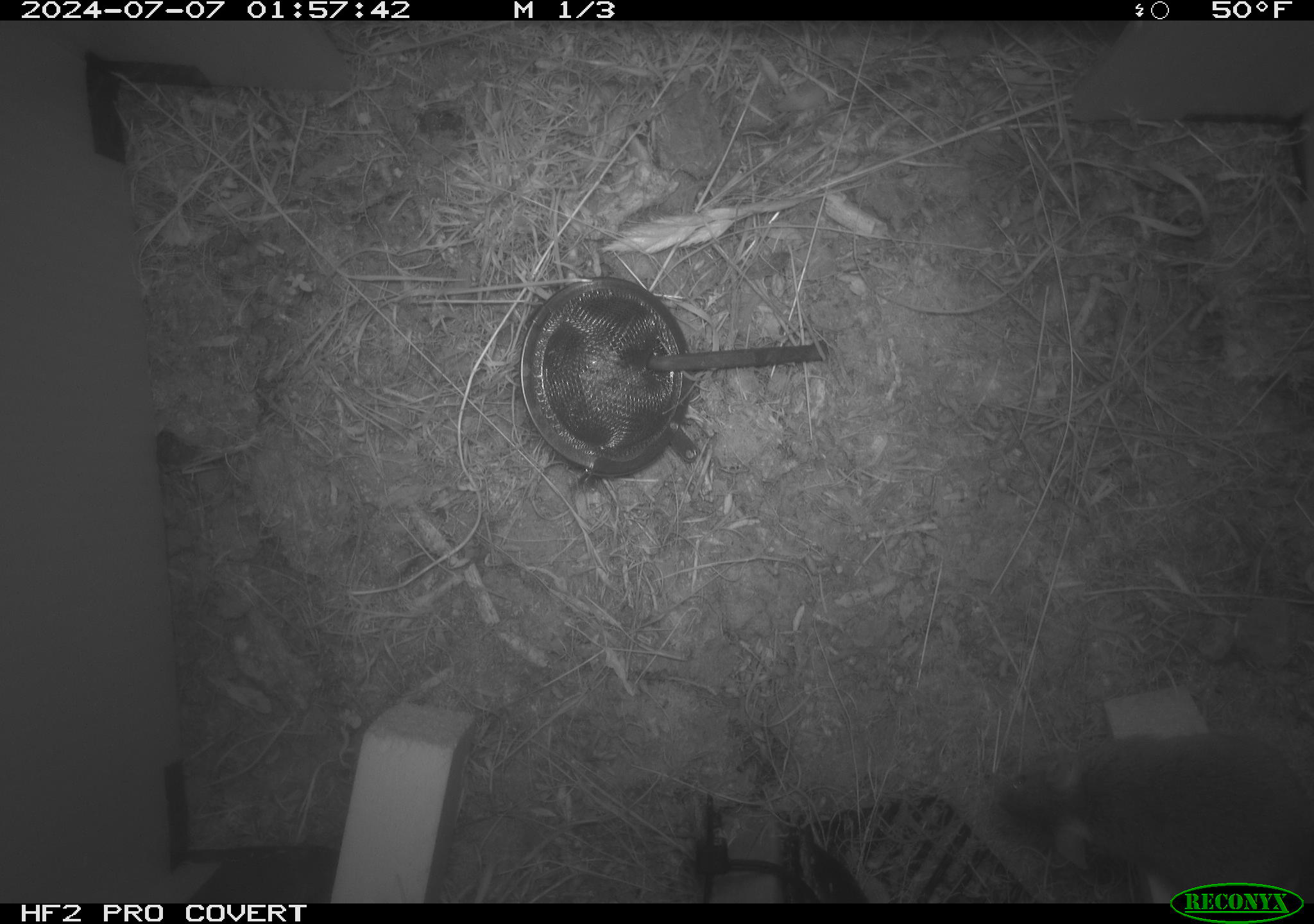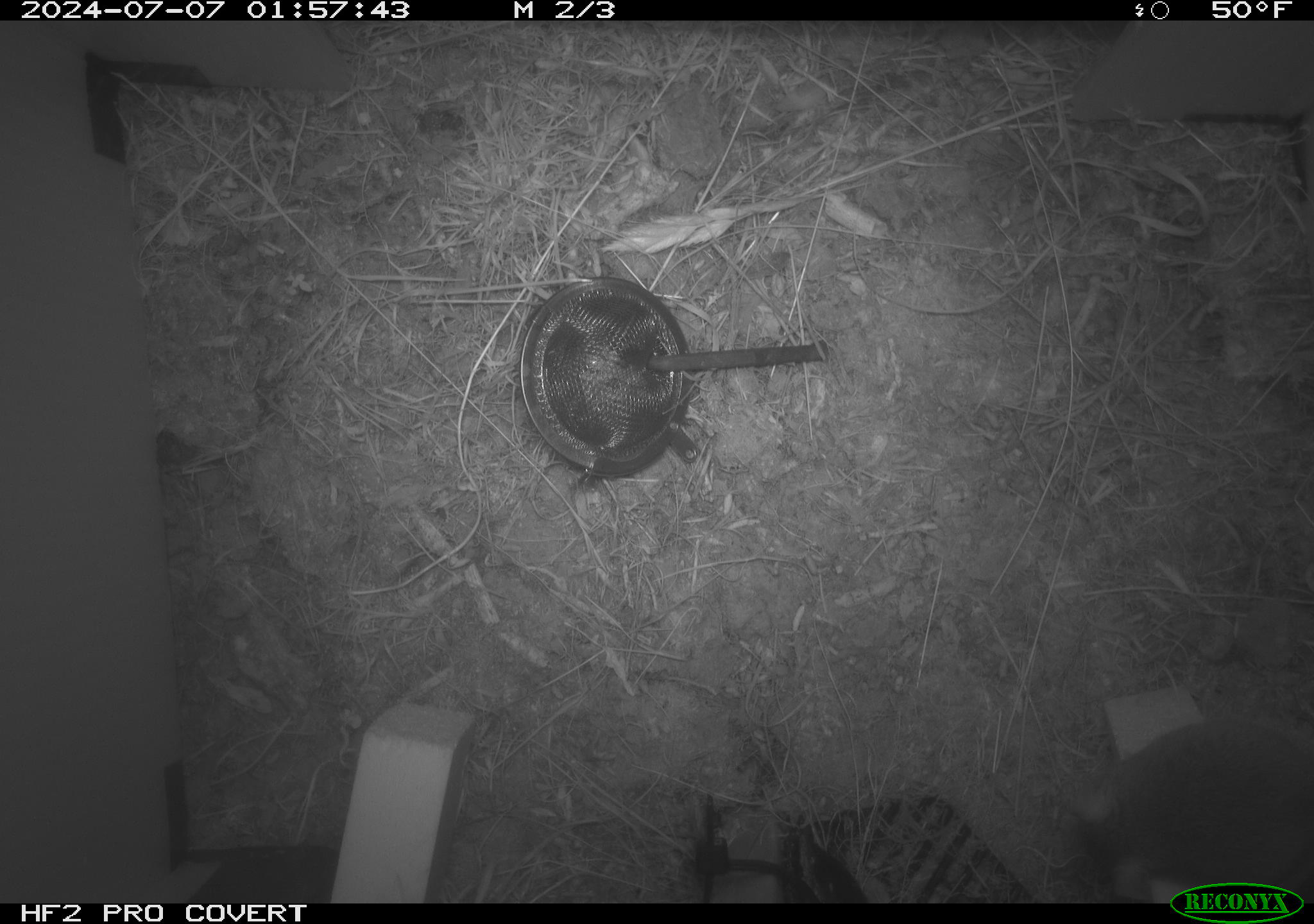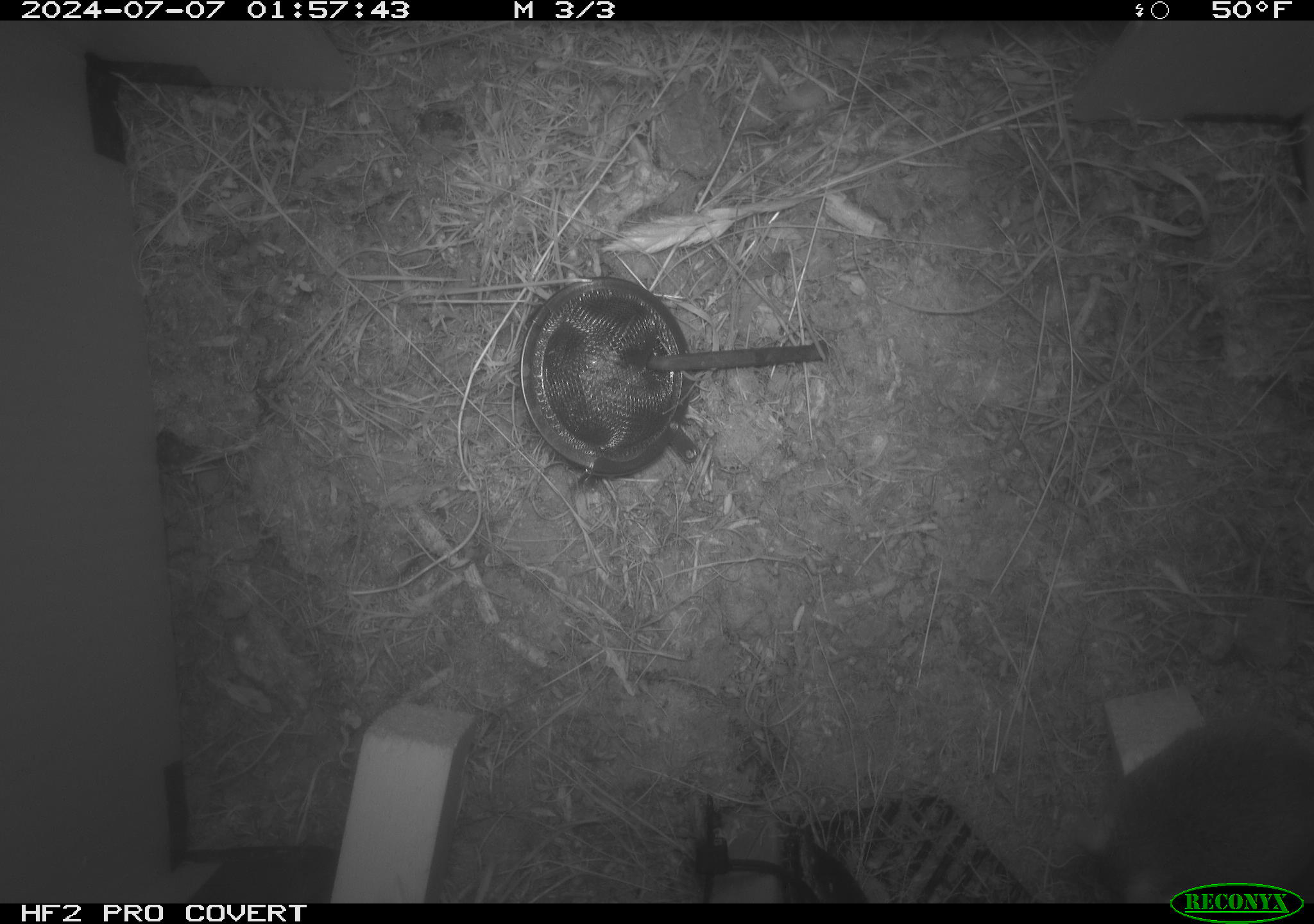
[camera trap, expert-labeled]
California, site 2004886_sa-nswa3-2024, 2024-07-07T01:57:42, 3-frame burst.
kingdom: Animalia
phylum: Chordata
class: Mammalia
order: Rodentia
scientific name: Rodentia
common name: rodent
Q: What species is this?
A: Rodent (Rodentia).